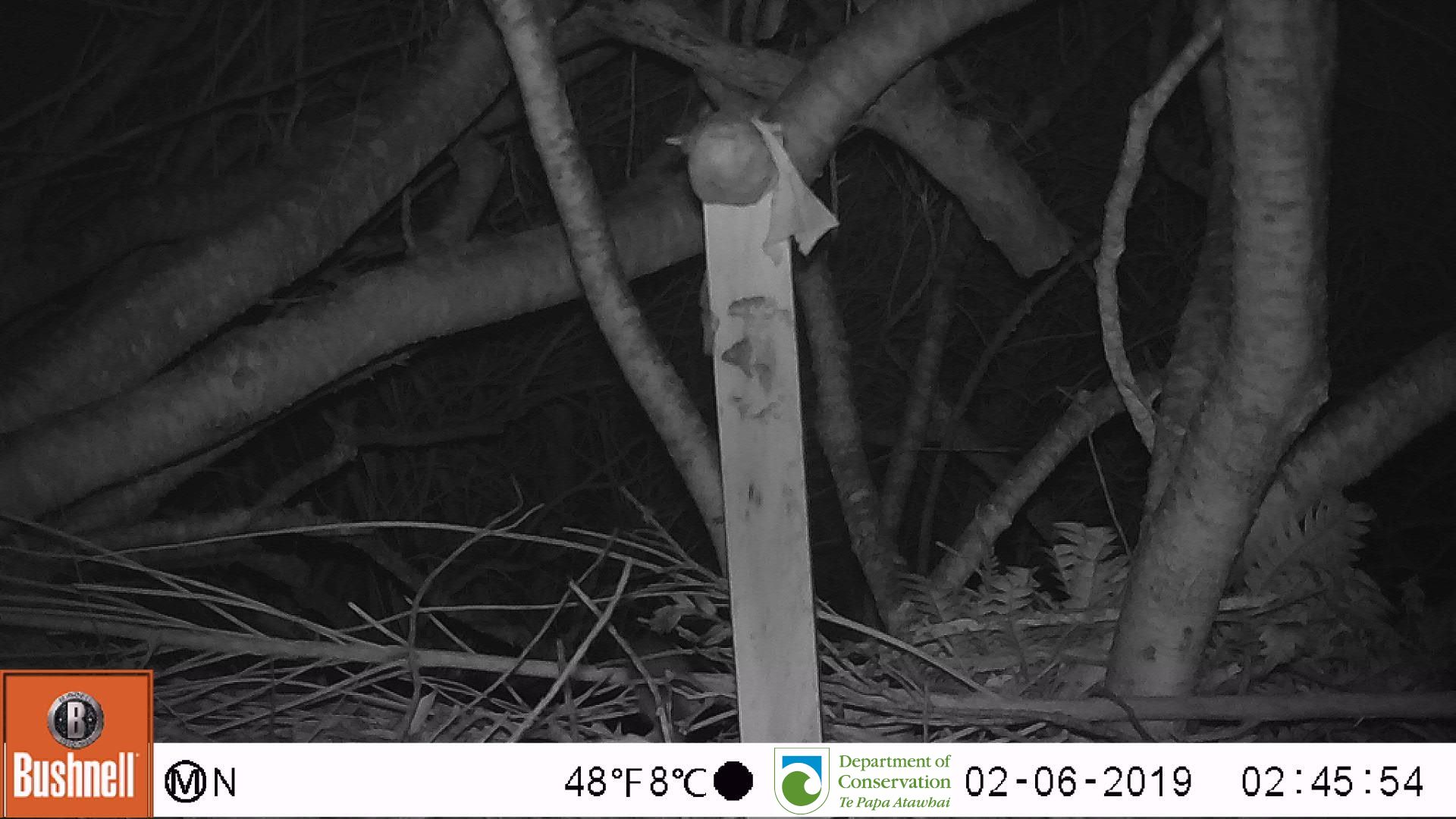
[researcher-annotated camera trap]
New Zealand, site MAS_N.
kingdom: Animalia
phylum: Chordata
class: Mammalia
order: Rodentia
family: Muridae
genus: Mus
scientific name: Mus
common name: mouse